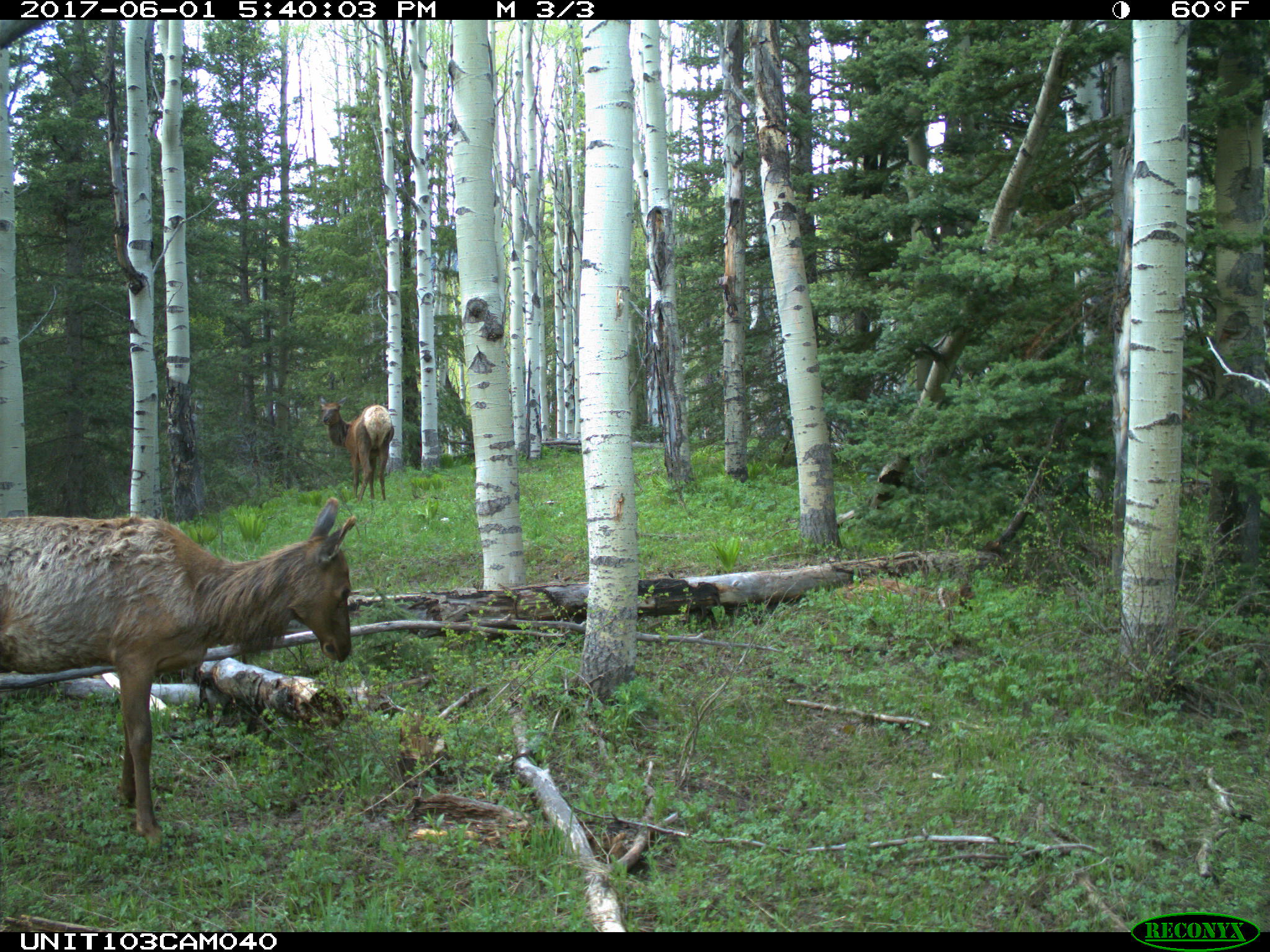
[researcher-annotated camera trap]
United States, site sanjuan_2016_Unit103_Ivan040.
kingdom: Animalia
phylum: Chordata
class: Mammalia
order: Artiodactyla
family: Cervidae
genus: Cervus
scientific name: Cervus elaphus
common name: red deer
Cervus elaphus (red deer).